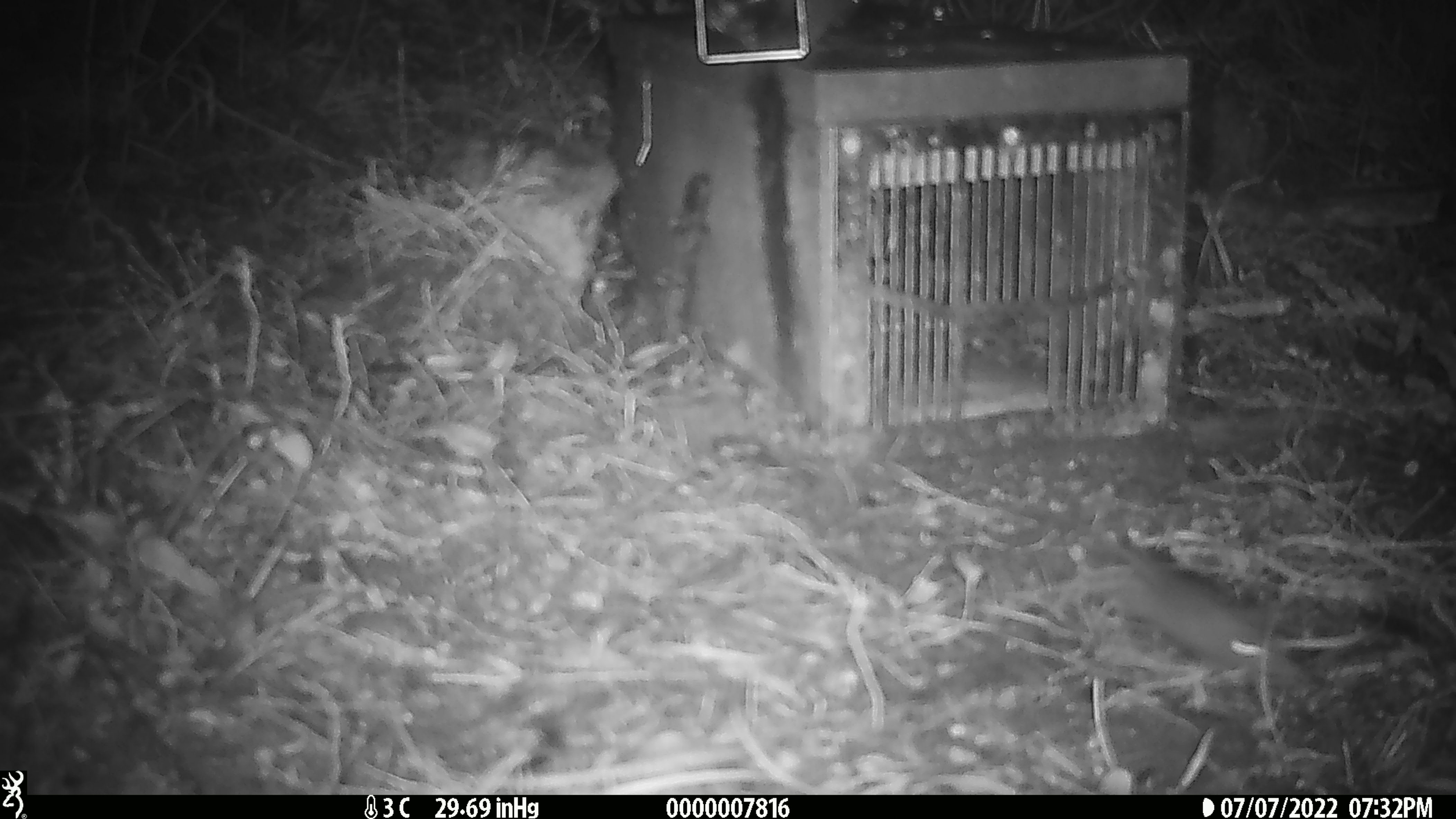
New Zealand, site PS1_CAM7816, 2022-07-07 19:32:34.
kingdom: Animalia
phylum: Chordata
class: Mammalia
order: Rodentia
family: Muridae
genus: Mus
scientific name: Mus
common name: mouse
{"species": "mouse (Mus)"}